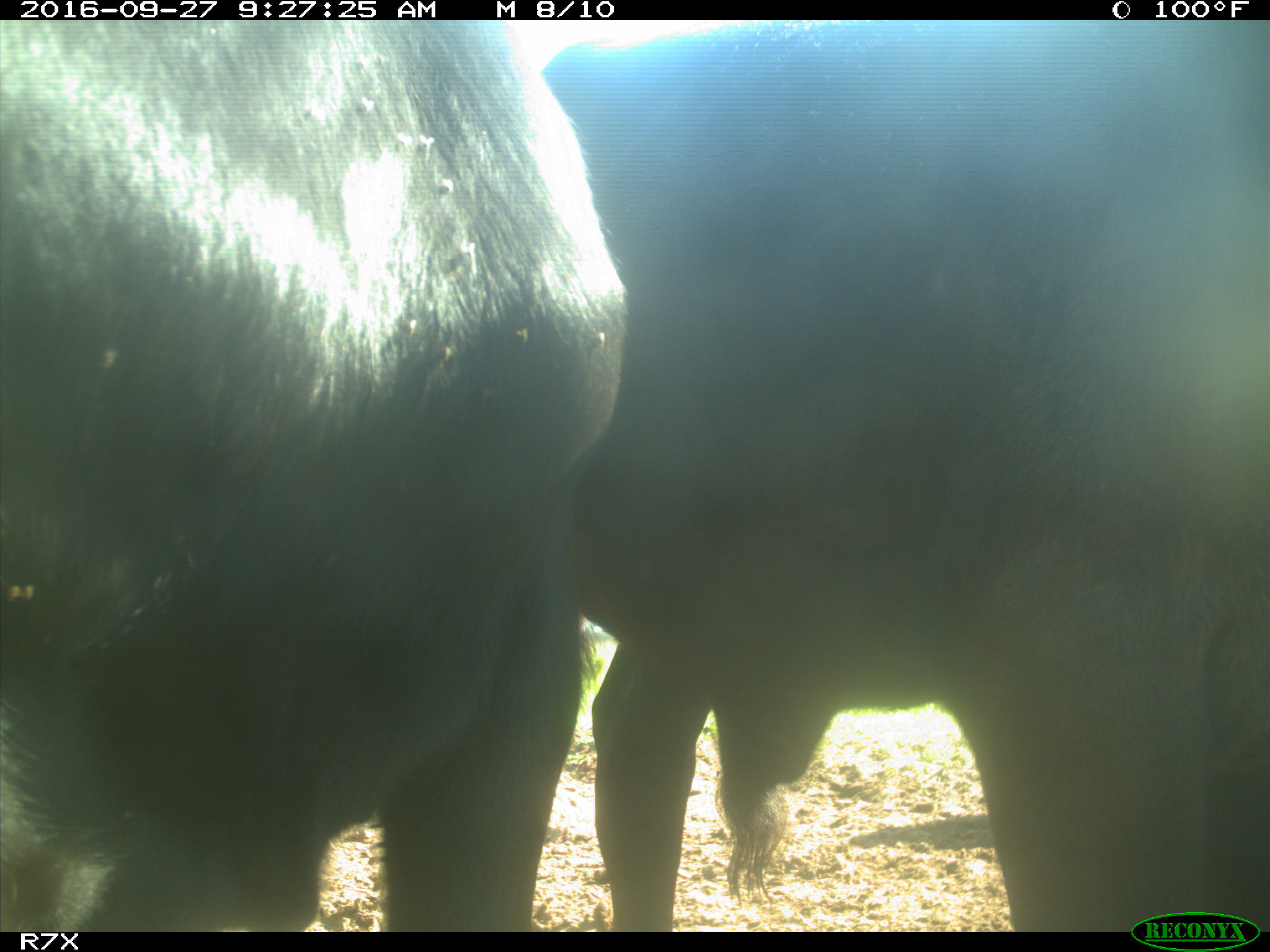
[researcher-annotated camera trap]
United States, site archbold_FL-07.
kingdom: Animalia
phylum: Chordata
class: Mammalia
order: Artiodactyla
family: Bovidae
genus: Bos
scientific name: Bos taurus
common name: domestic cow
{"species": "Bos taurus (domestic cow)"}